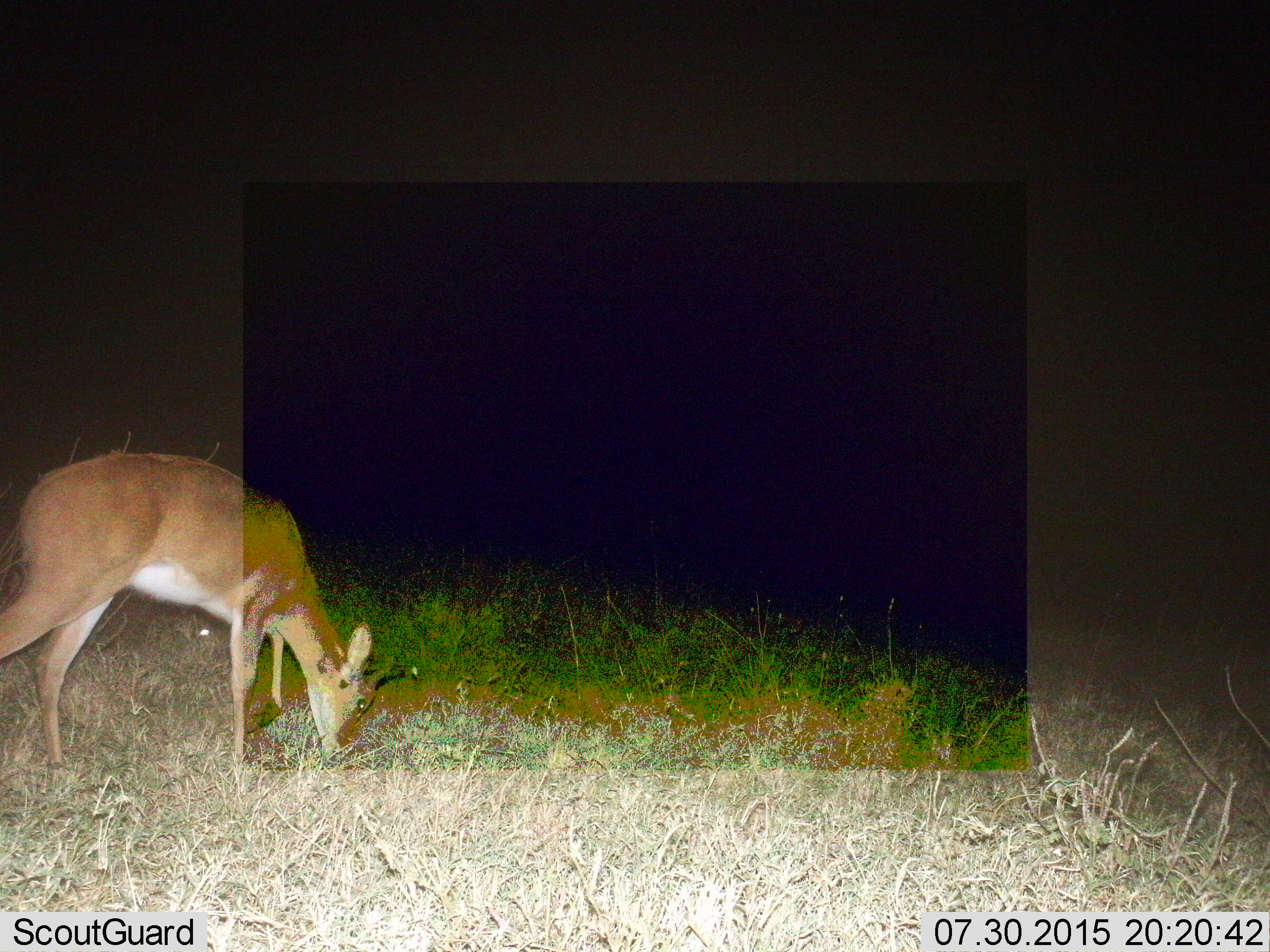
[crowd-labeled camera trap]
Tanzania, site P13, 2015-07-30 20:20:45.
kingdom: Animalia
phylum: Chordata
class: Mammalia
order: Artiodactyla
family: Bovidae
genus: Nanger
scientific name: Nanger granti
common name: grant's gazelle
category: gazellegrants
Gazellegrants (grant's gazelle) (Nanger granti), count 1. Behavior (volunteer vote fractions): standing 33%, resting 0%, moving 0%, interacting 0%. Young present (vote fraction): 0%. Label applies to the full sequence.